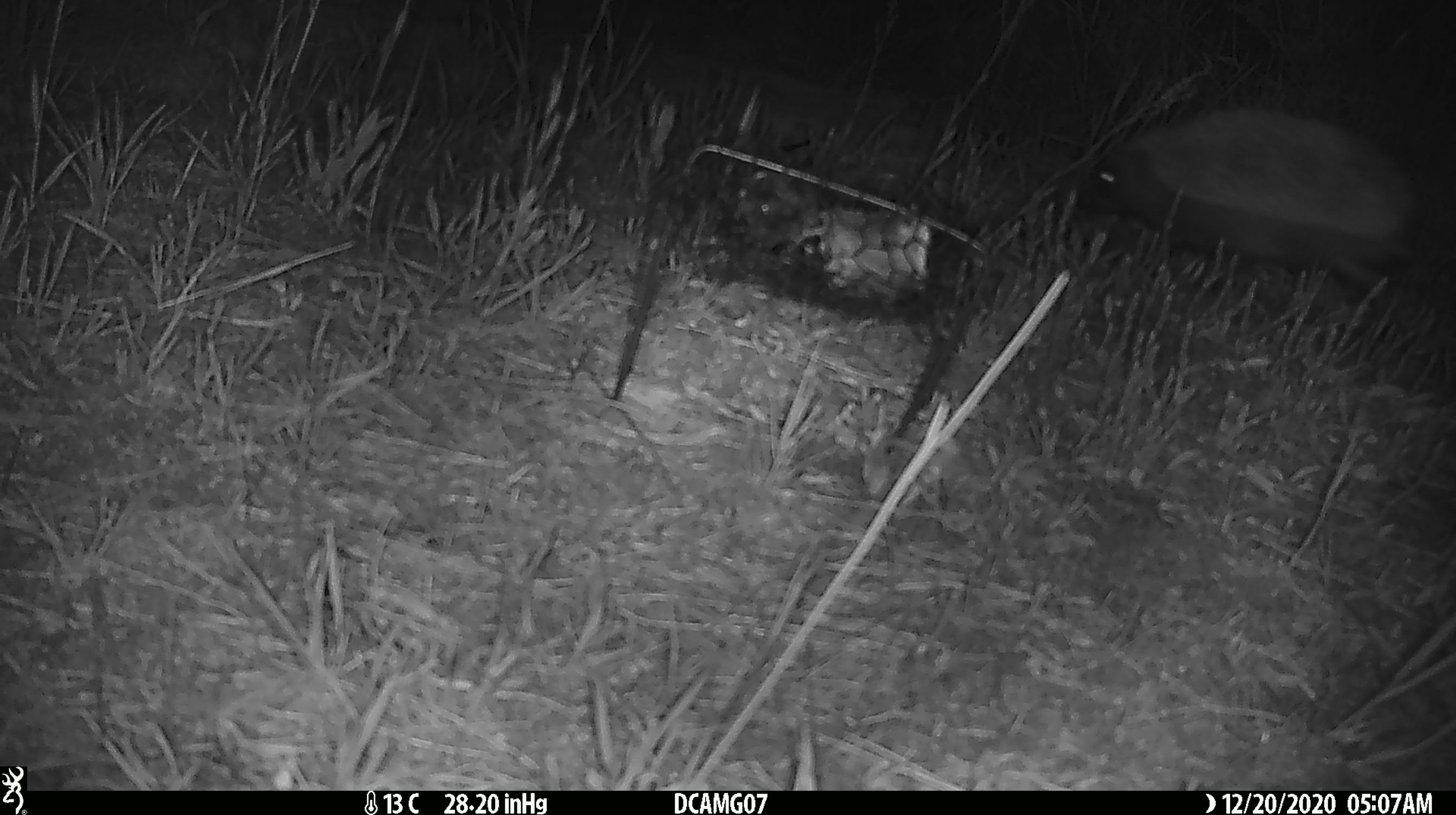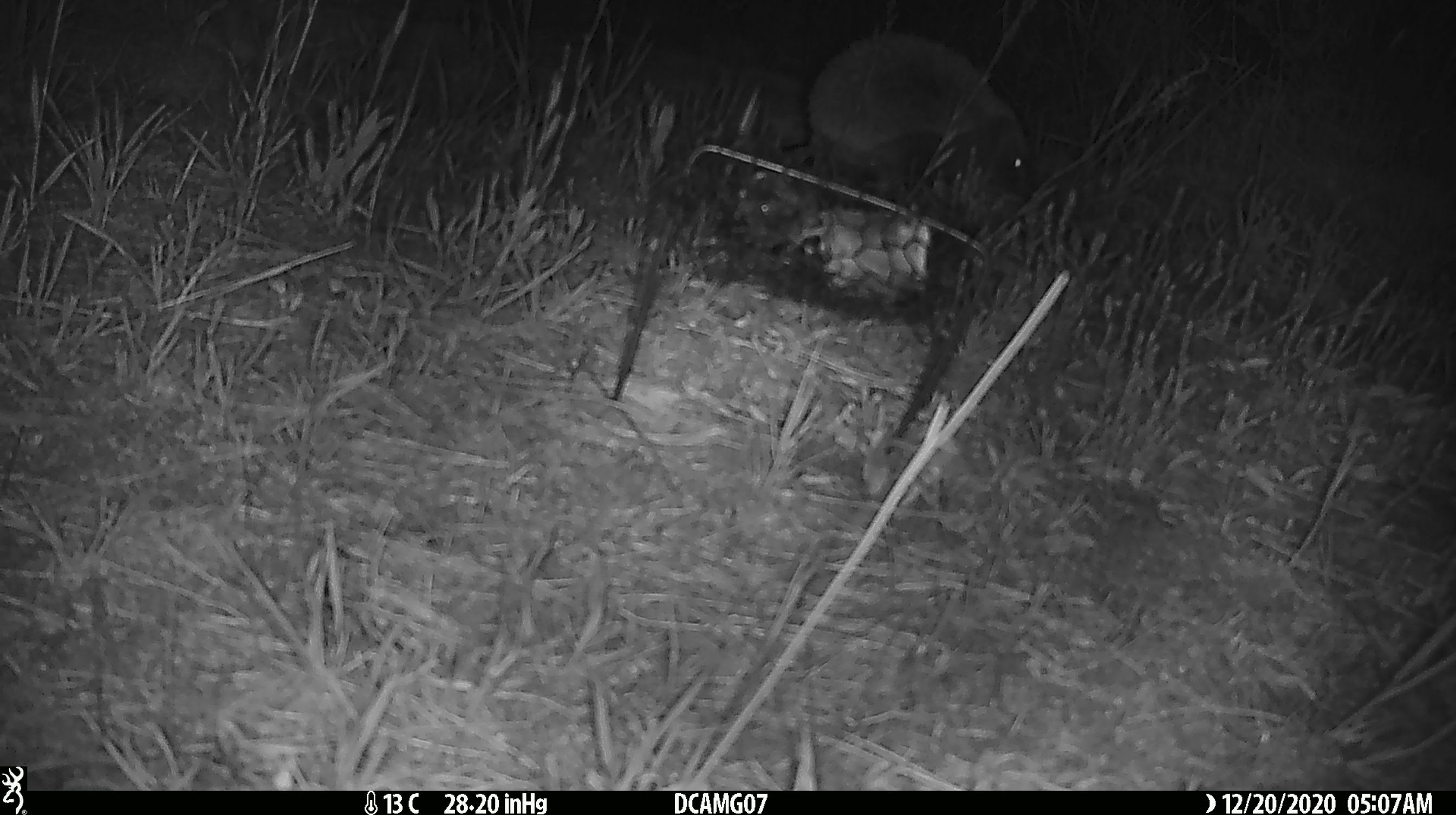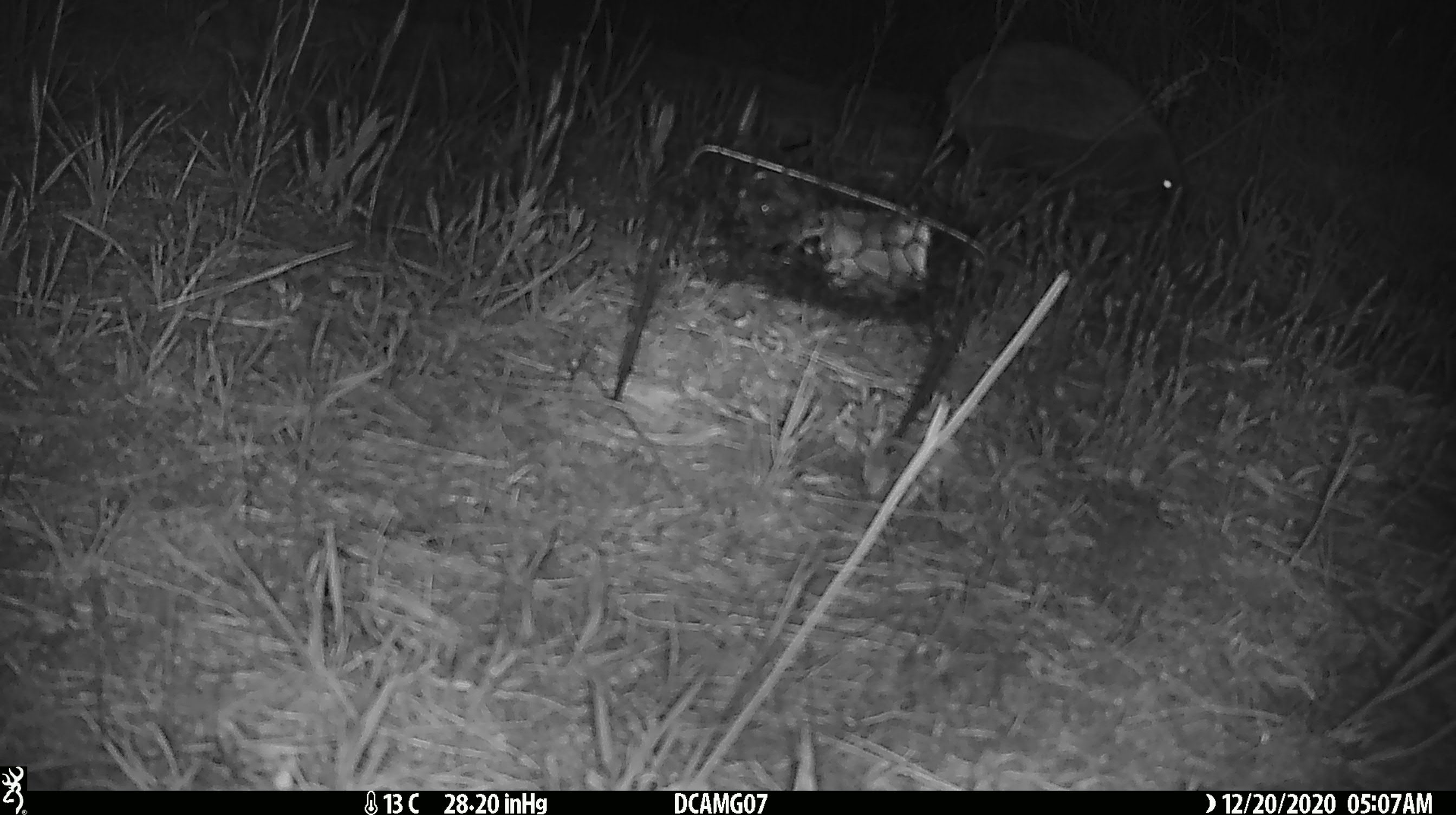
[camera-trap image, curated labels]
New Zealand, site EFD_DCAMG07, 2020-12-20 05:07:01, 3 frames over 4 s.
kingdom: Animalia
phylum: Chordata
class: Mammalia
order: Eulipotyphla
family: Erinaceidae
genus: Erinaceus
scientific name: Erinaceus europaeus europaeus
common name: european hedgehog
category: hedgehog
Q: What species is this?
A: Hedgehog (european hedgehog) (Erinaceus europaeus europaeus).